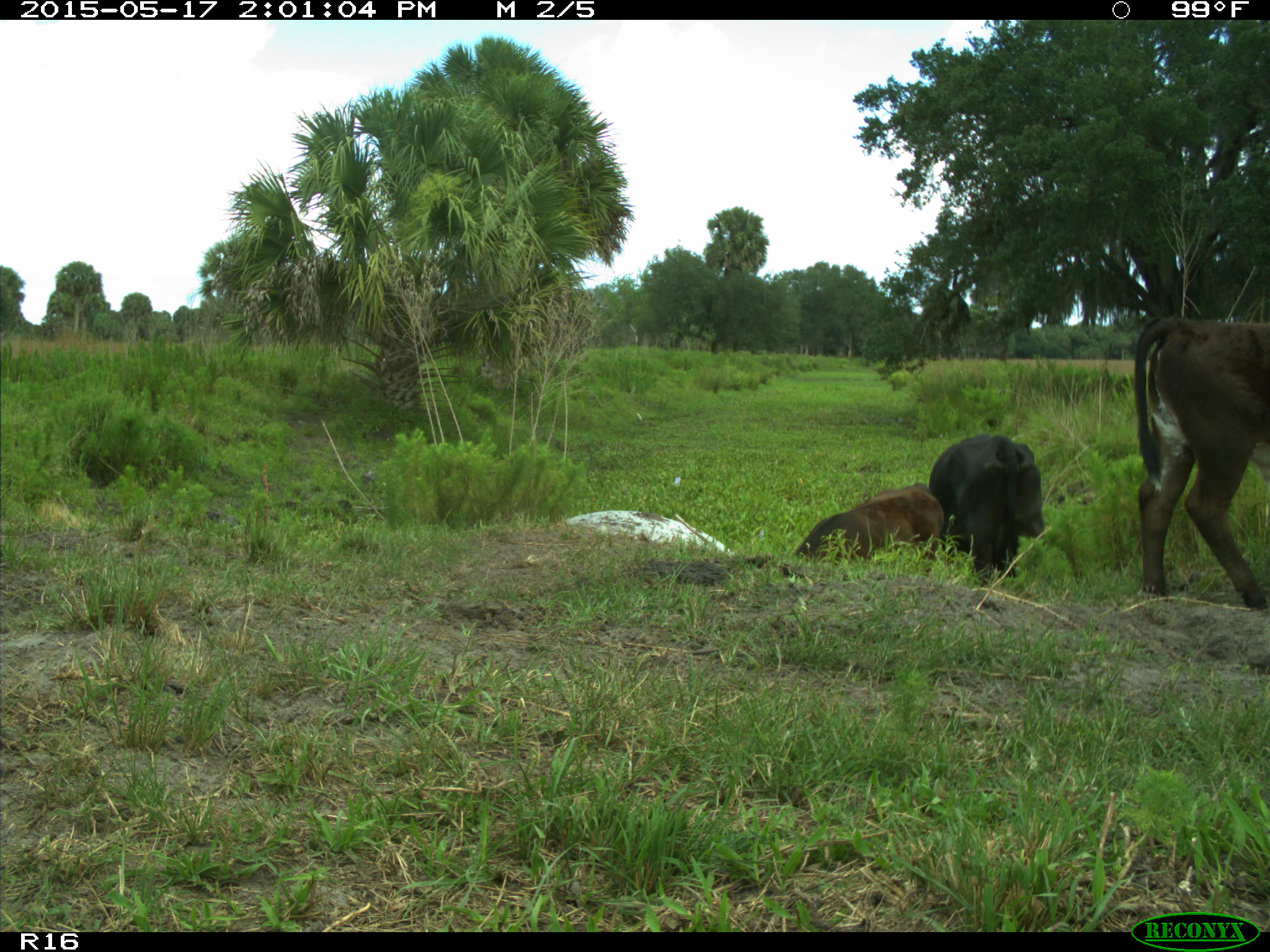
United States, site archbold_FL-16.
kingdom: Animalia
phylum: Chordata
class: Mammalia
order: Artiodactyla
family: Bovidae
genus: Bos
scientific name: Bos taurus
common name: domestic cow